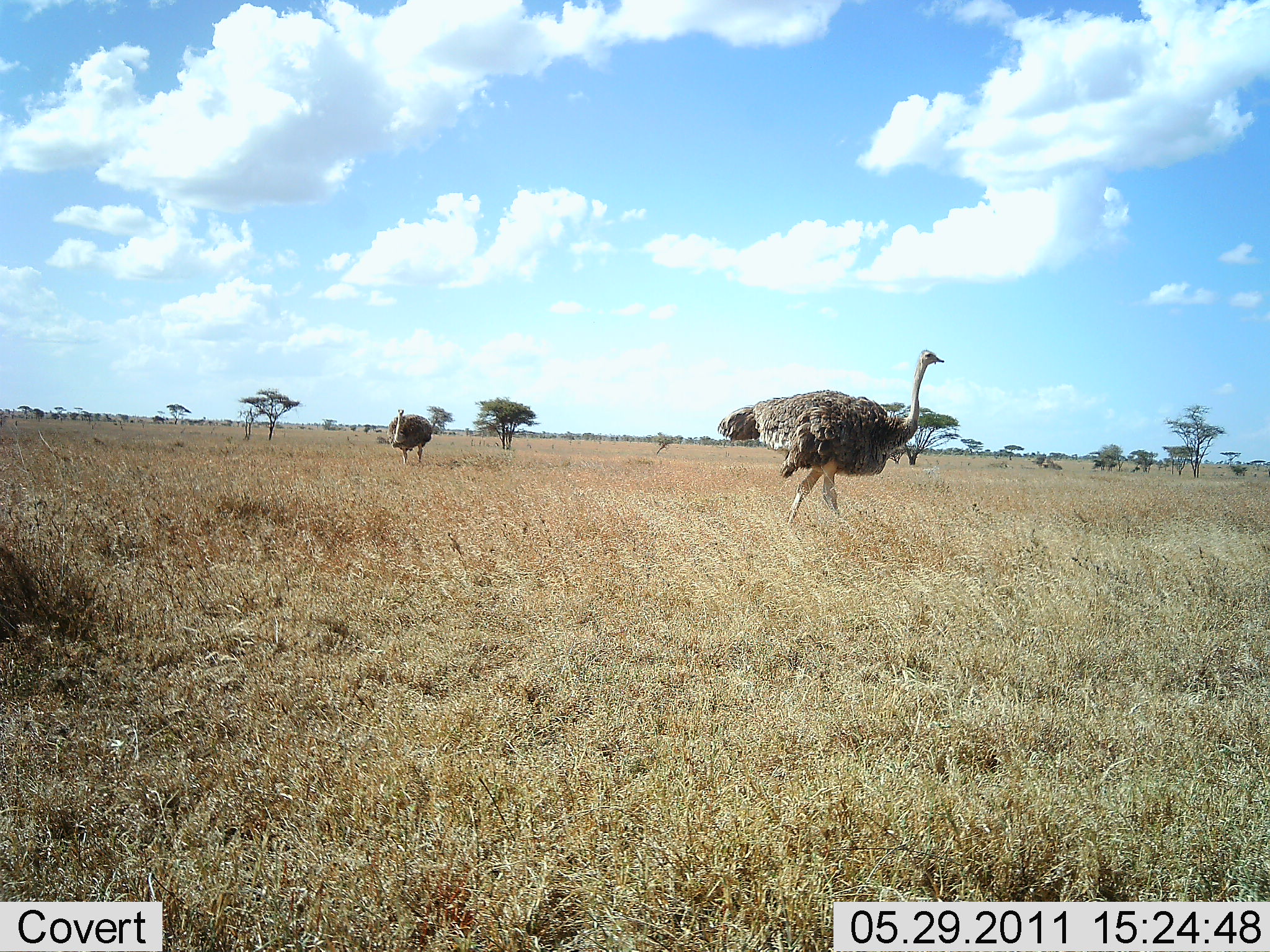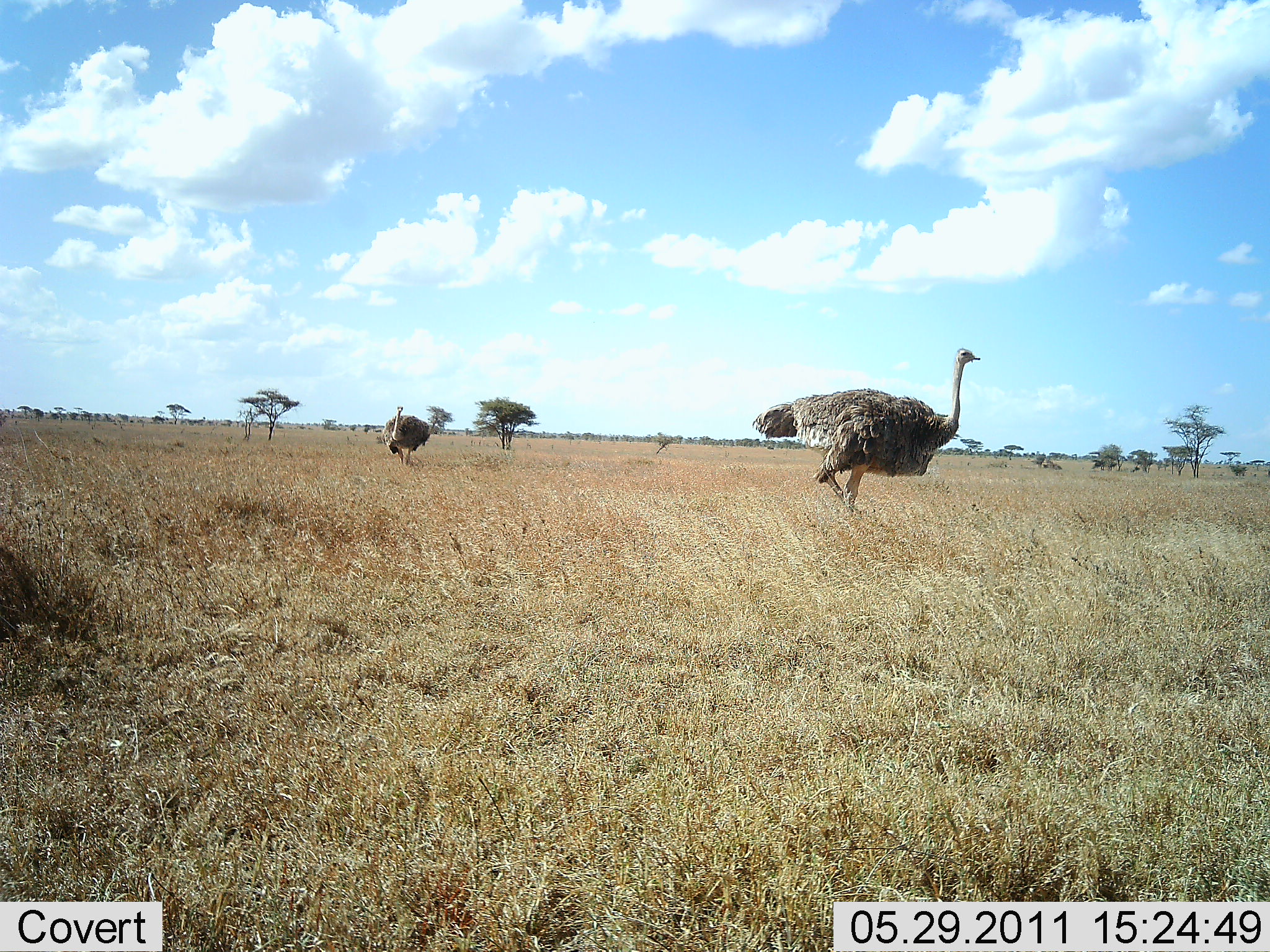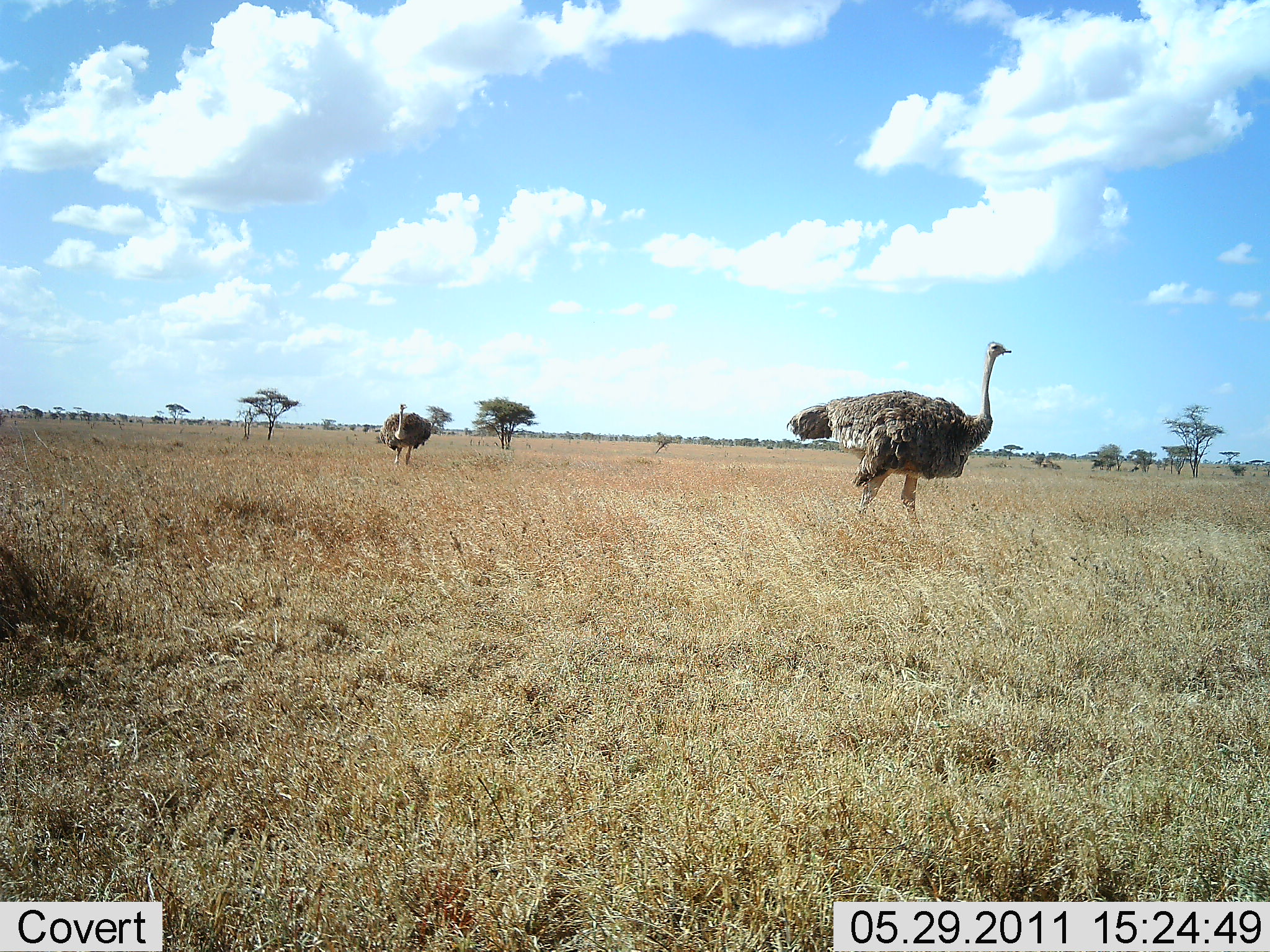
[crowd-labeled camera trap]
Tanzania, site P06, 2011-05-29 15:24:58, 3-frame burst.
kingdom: Animalia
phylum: Chordata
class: Aves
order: Struthioniformes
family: Struthionidae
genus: Struthio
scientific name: Struthio camelus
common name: ostrich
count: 2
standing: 0%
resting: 0%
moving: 100%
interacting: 0%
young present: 0%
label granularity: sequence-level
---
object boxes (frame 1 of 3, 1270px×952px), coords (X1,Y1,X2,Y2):
animal: (717,349,945,528); (387,408,432,465)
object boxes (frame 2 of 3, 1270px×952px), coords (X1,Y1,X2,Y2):
animal: (752,348,982,517); (380,406,432,469)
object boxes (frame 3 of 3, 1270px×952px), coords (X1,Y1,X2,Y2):
animal: (785,341,1012,540); (377,402,433,469)